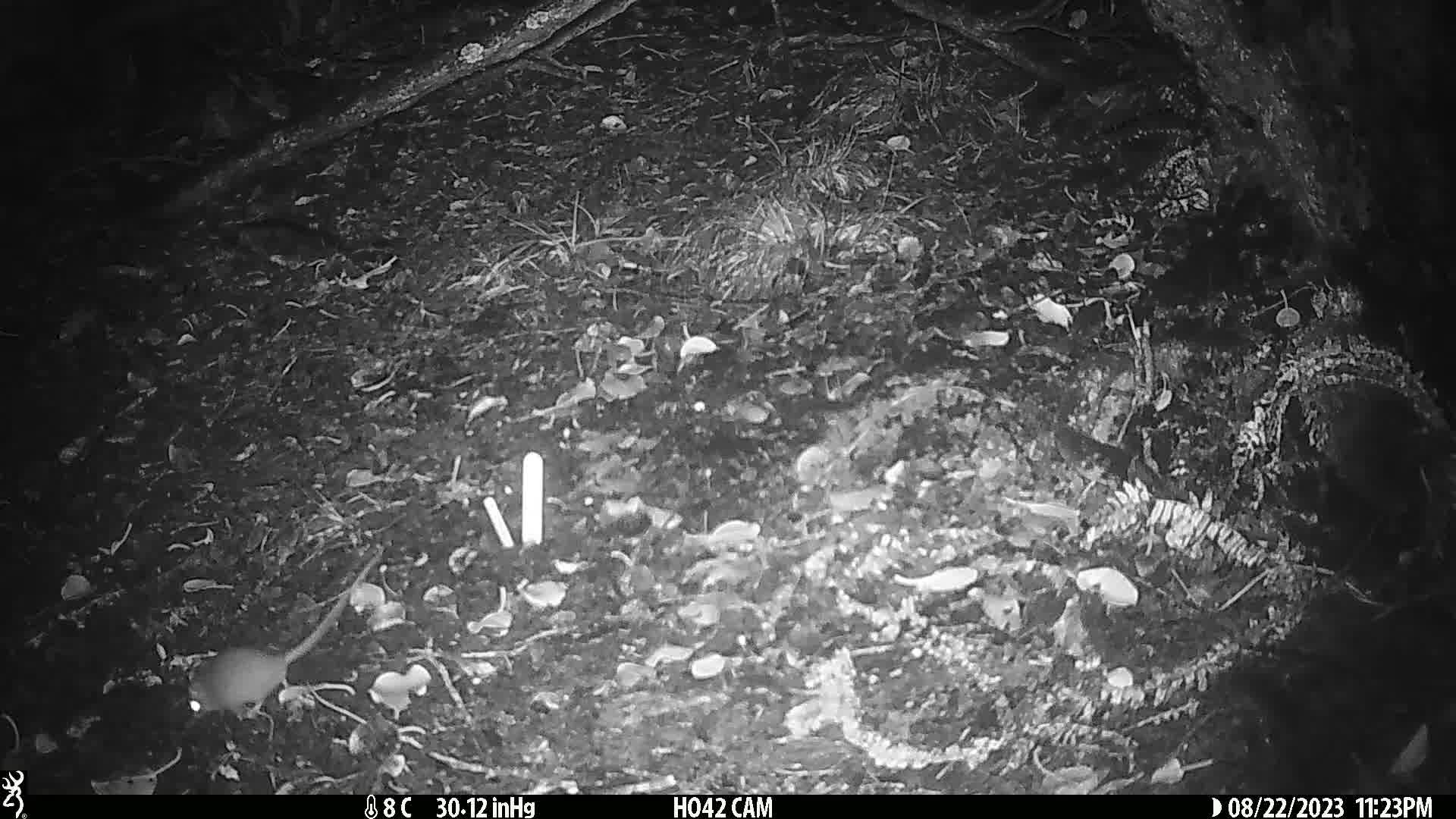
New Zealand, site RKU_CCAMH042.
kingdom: Animalia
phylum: Chordata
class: Mammalia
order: Rodentia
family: Muridae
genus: Rattus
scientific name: Rattus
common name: rat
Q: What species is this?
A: Rat (Rattus).